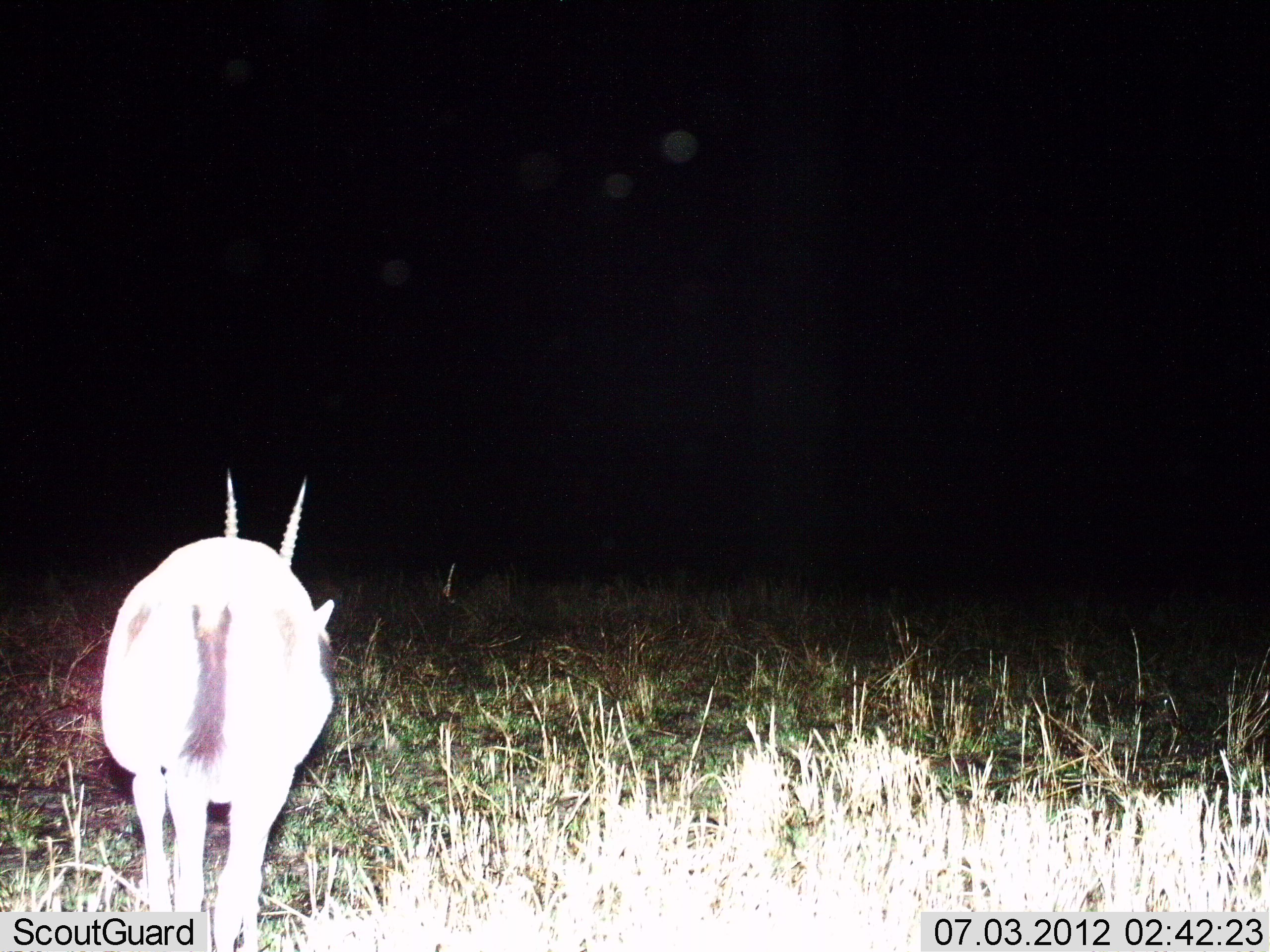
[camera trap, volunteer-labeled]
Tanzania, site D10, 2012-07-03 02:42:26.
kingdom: Animalia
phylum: Chordata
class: Mammalia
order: Artiodactyla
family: Bovidae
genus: Eudorcas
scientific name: Eudorcas thomsonii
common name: thomson's gazelle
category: gazellethomsons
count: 1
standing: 90%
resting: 0%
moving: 0%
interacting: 0%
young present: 0%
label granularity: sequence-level